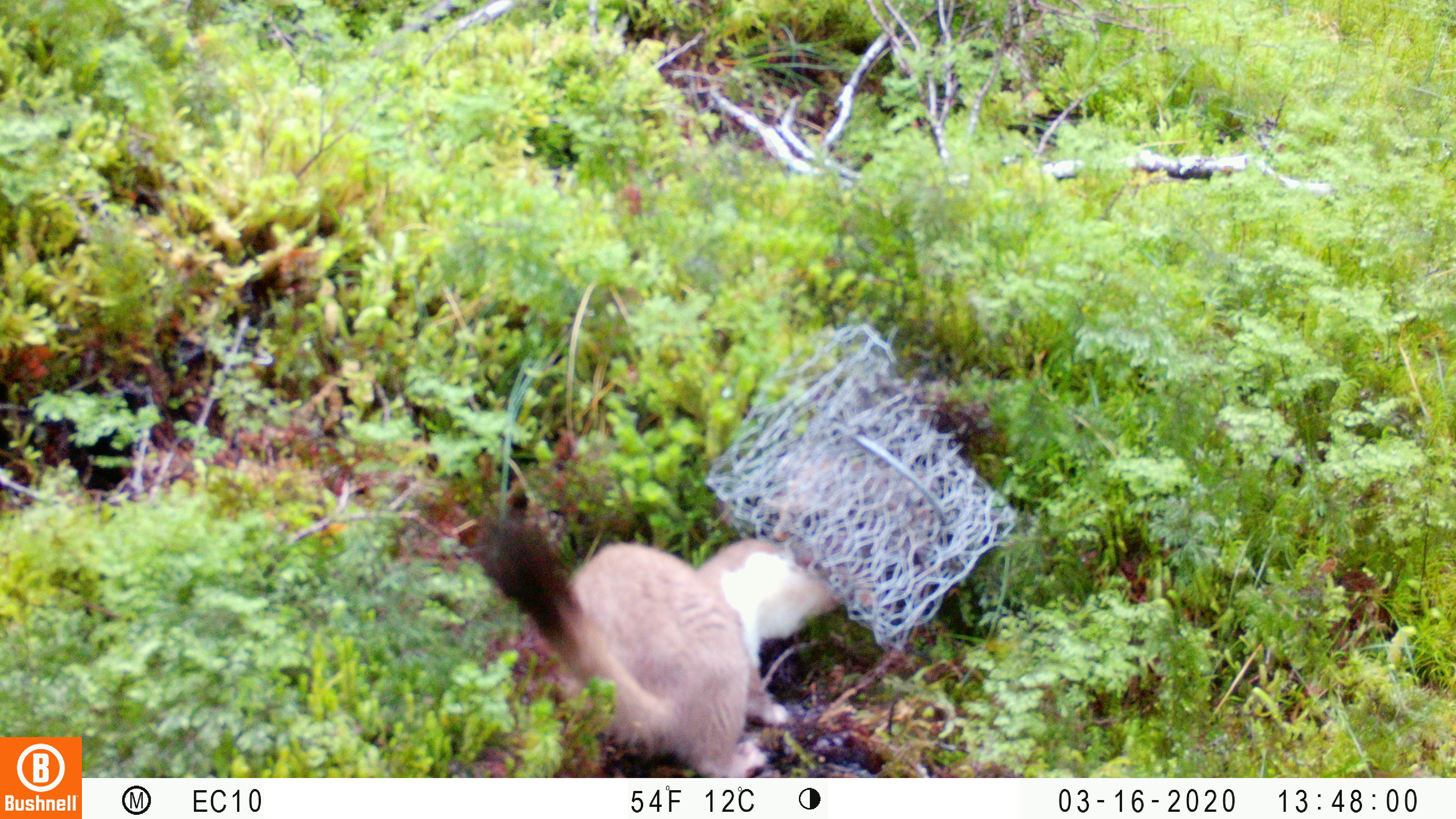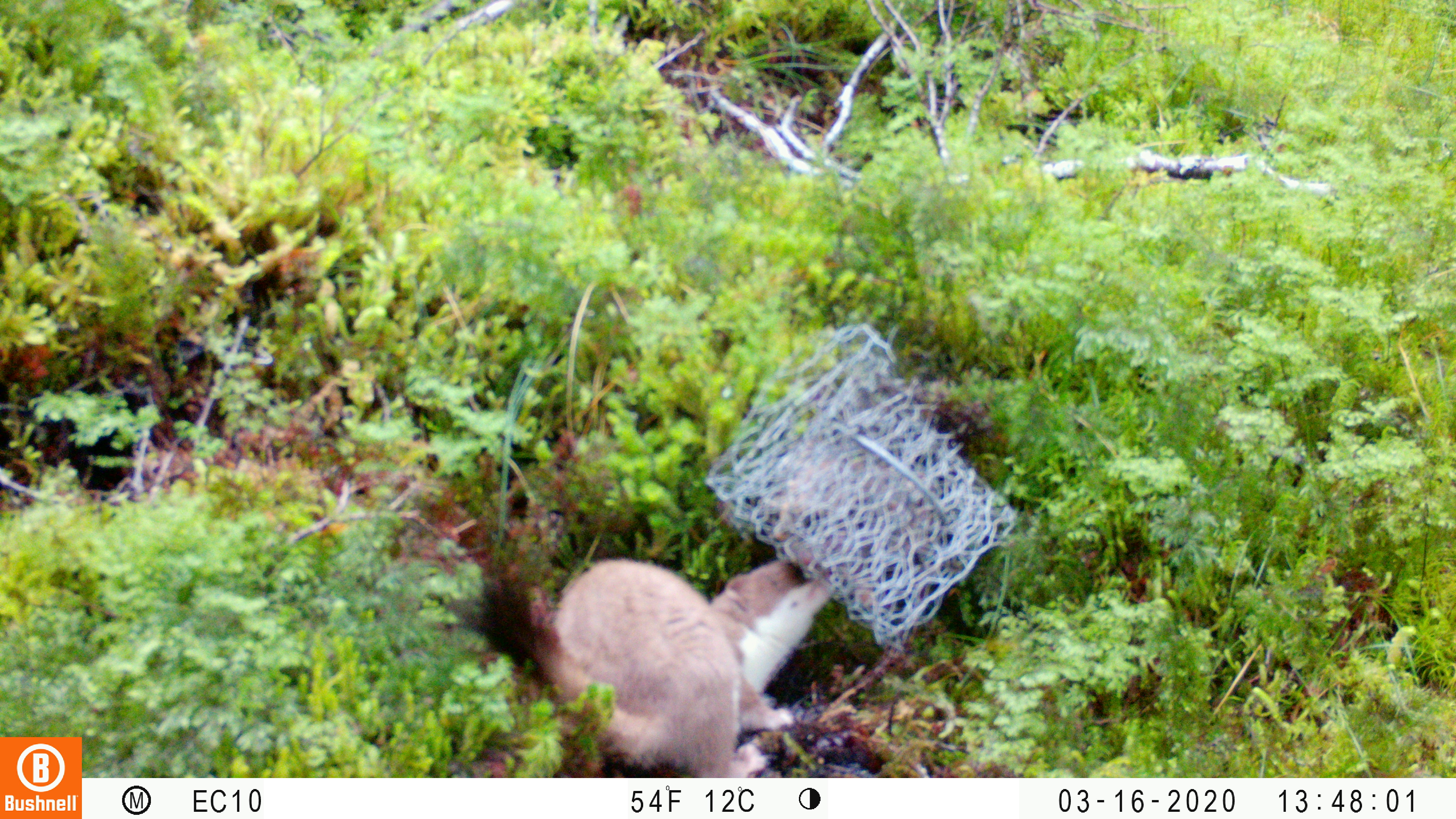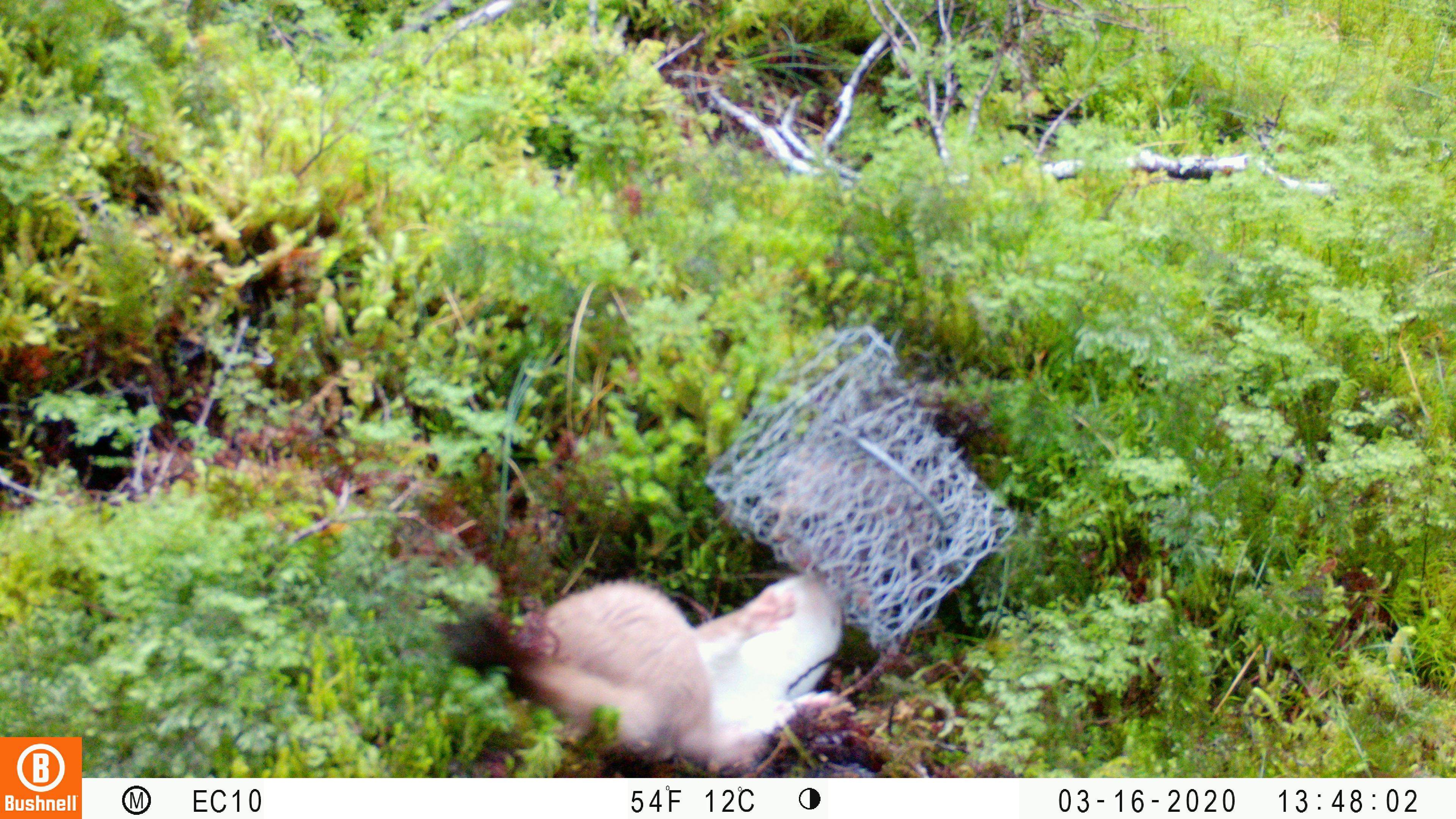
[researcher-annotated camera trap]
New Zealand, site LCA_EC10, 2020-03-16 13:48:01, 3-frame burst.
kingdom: Animalia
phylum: Chordata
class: Mammalia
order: Carnivora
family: Mustelidae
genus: Mustela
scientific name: Mustela erminea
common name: stoat